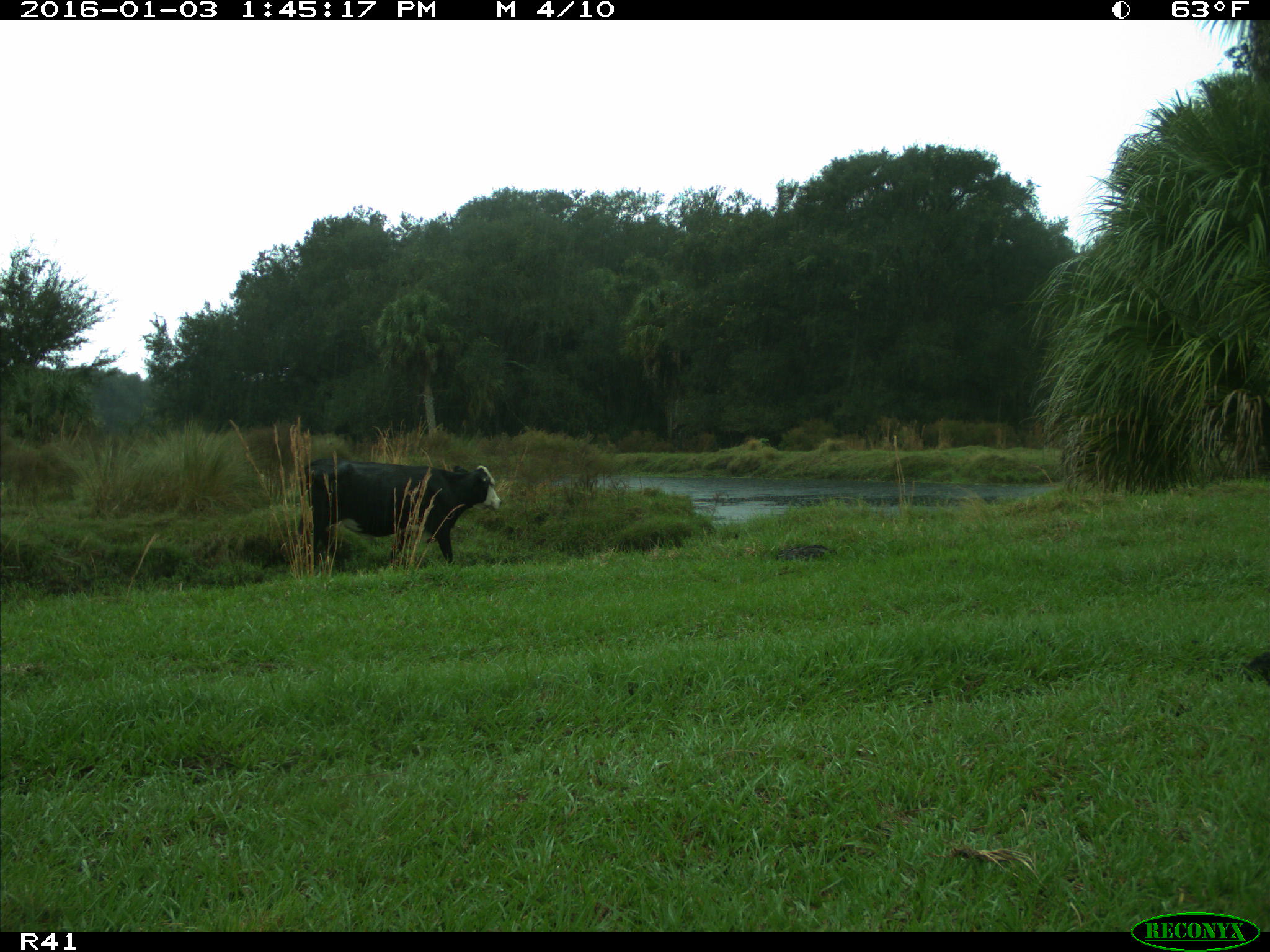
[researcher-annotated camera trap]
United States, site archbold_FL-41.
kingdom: Animalia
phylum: Chordata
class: Mammalia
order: Artiodactyla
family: Bovidae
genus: Bos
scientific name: Bos taurus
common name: domestic cow